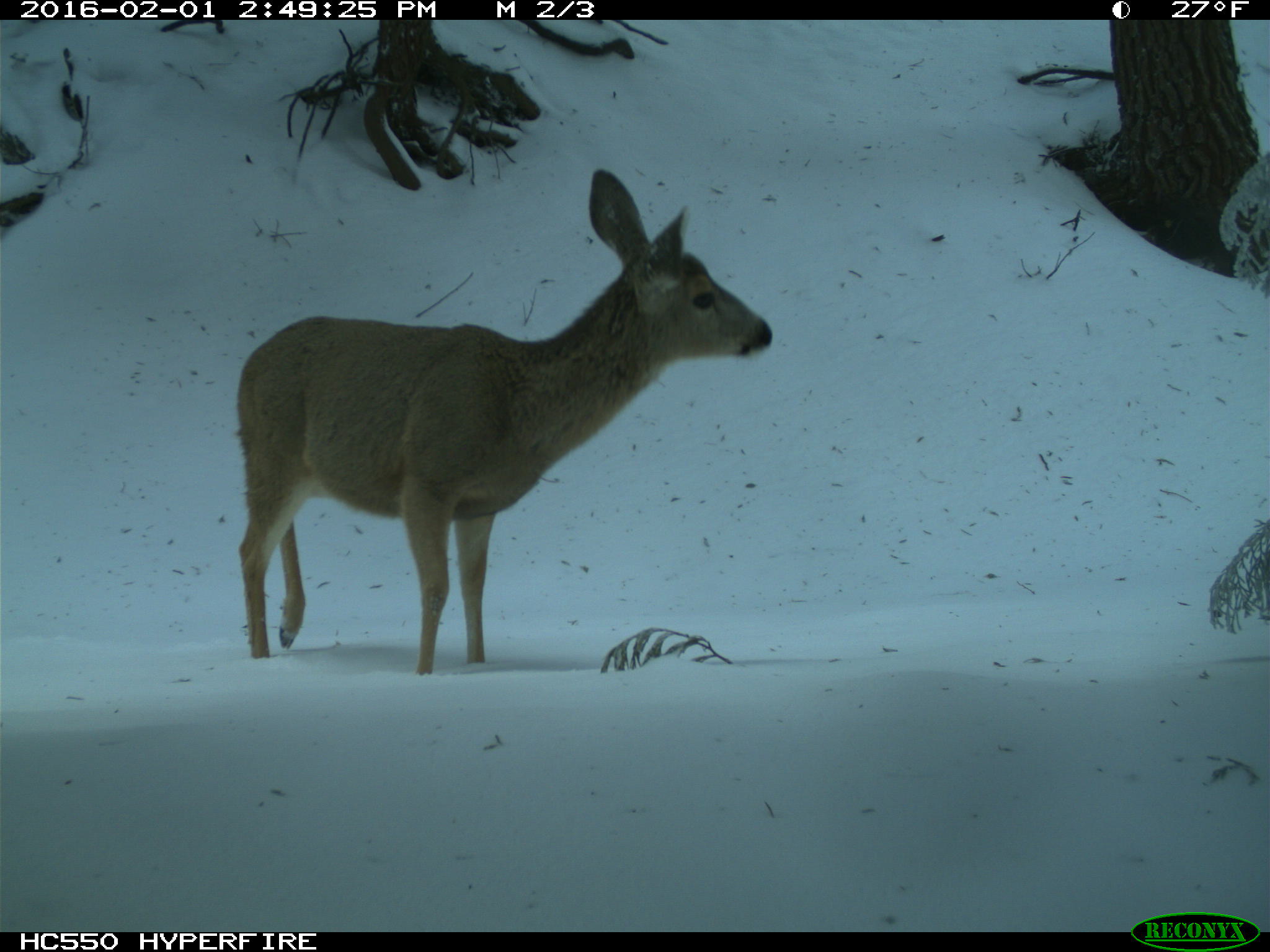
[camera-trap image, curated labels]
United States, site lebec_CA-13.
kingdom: Animalia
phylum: Chordata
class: Mammalia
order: Artiodactyla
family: Cervidae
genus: Odocoileus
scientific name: Odocoileus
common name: deer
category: unidentified deer